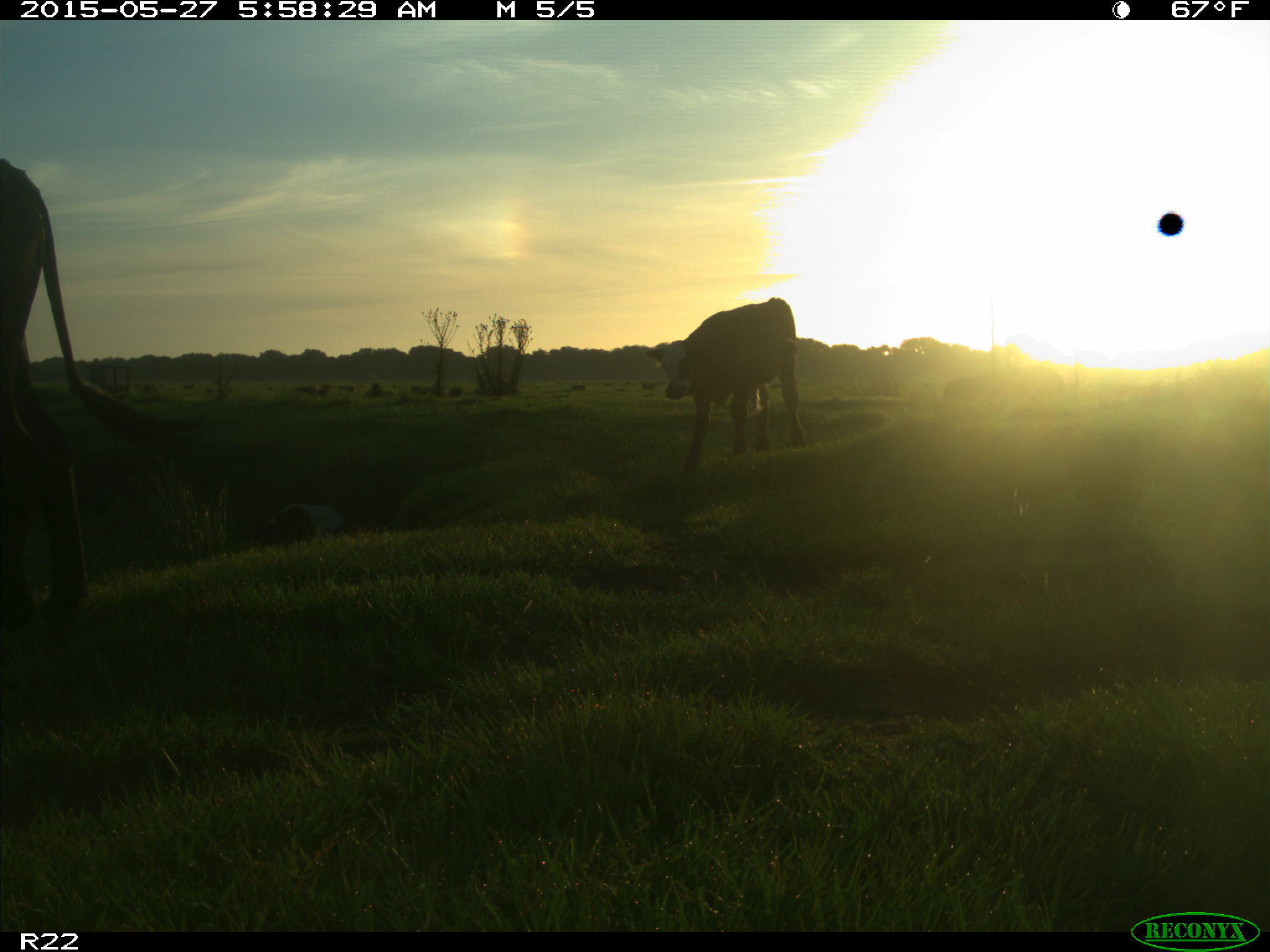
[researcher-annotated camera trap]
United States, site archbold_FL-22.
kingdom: Animalia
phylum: Chordata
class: Mammalia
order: Artiodactyla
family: Bovidae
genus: Bos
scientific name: Bos taurus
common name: domestic cow